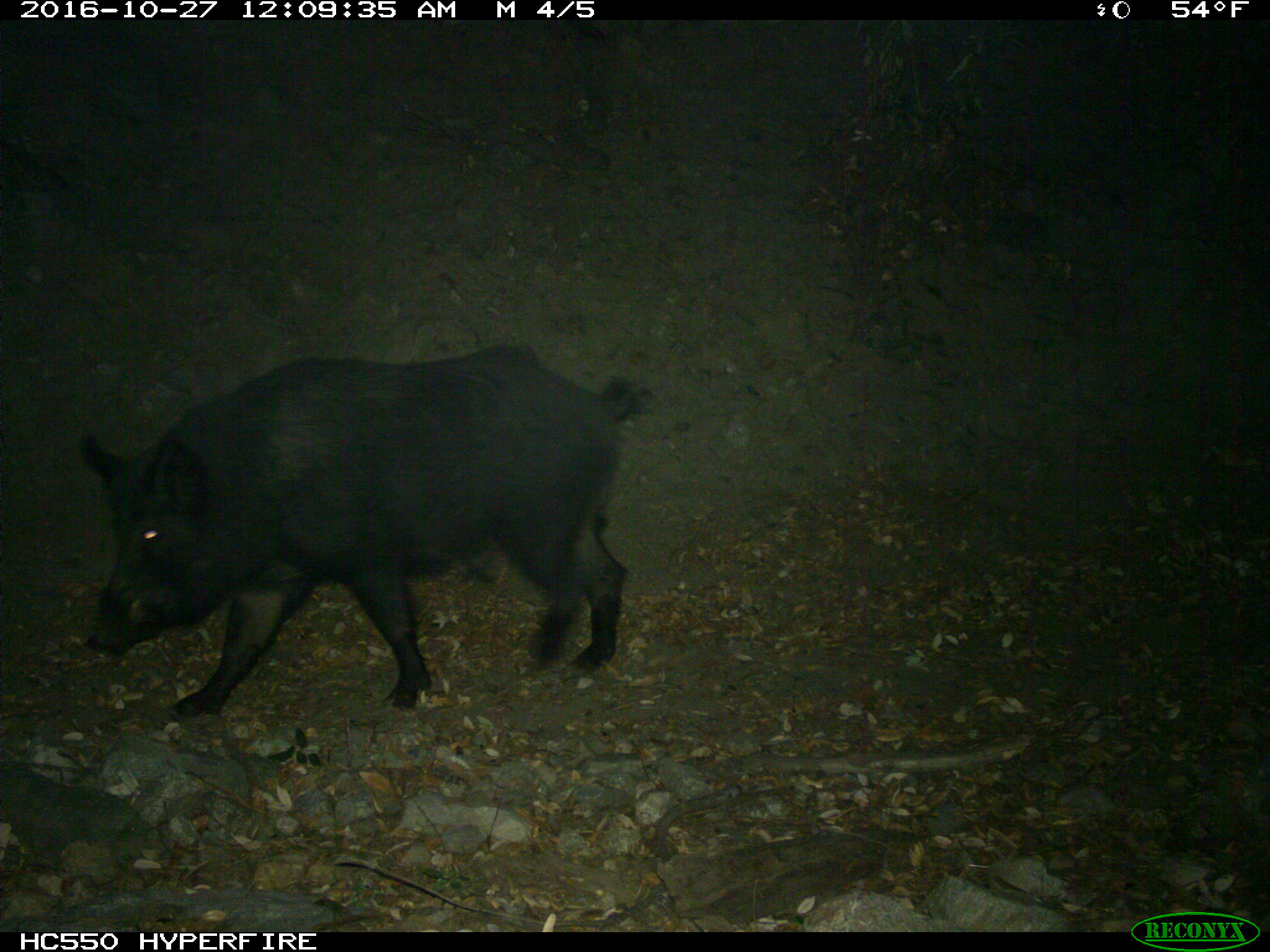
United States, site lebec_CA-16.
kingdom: Animalia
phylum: Chordata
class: Mammalia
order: Artiodactyla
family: Suidae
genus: Sus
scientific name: Sus scrofa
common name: wild boar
Sus scrofa (wild boar).